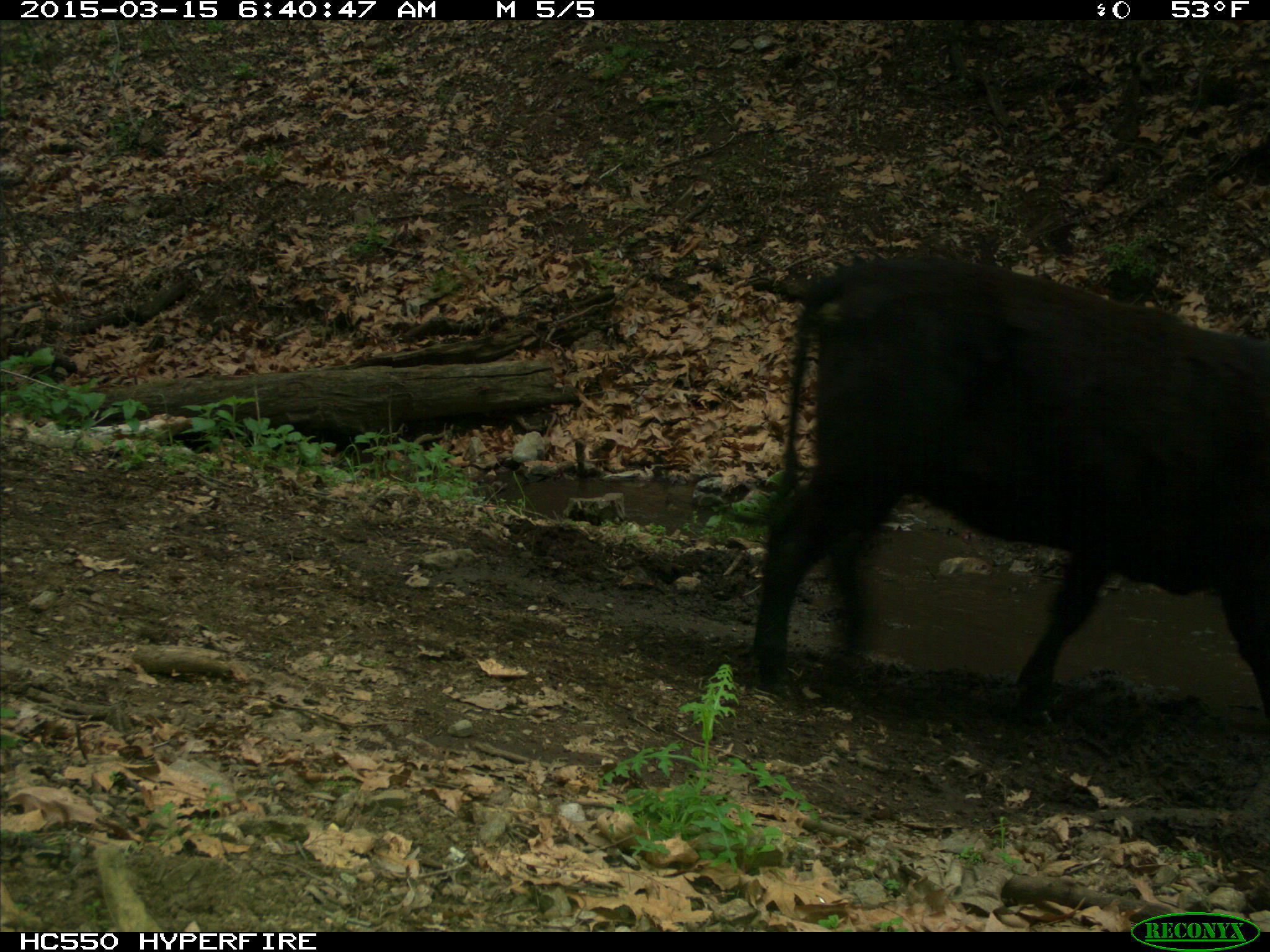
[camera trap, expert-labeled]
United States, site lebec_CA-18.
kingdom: Animalia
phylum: Chordata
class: Mammalia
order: Artiodactyla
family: Bovidae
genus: Bos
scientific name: Bos taurus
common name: domestic cow